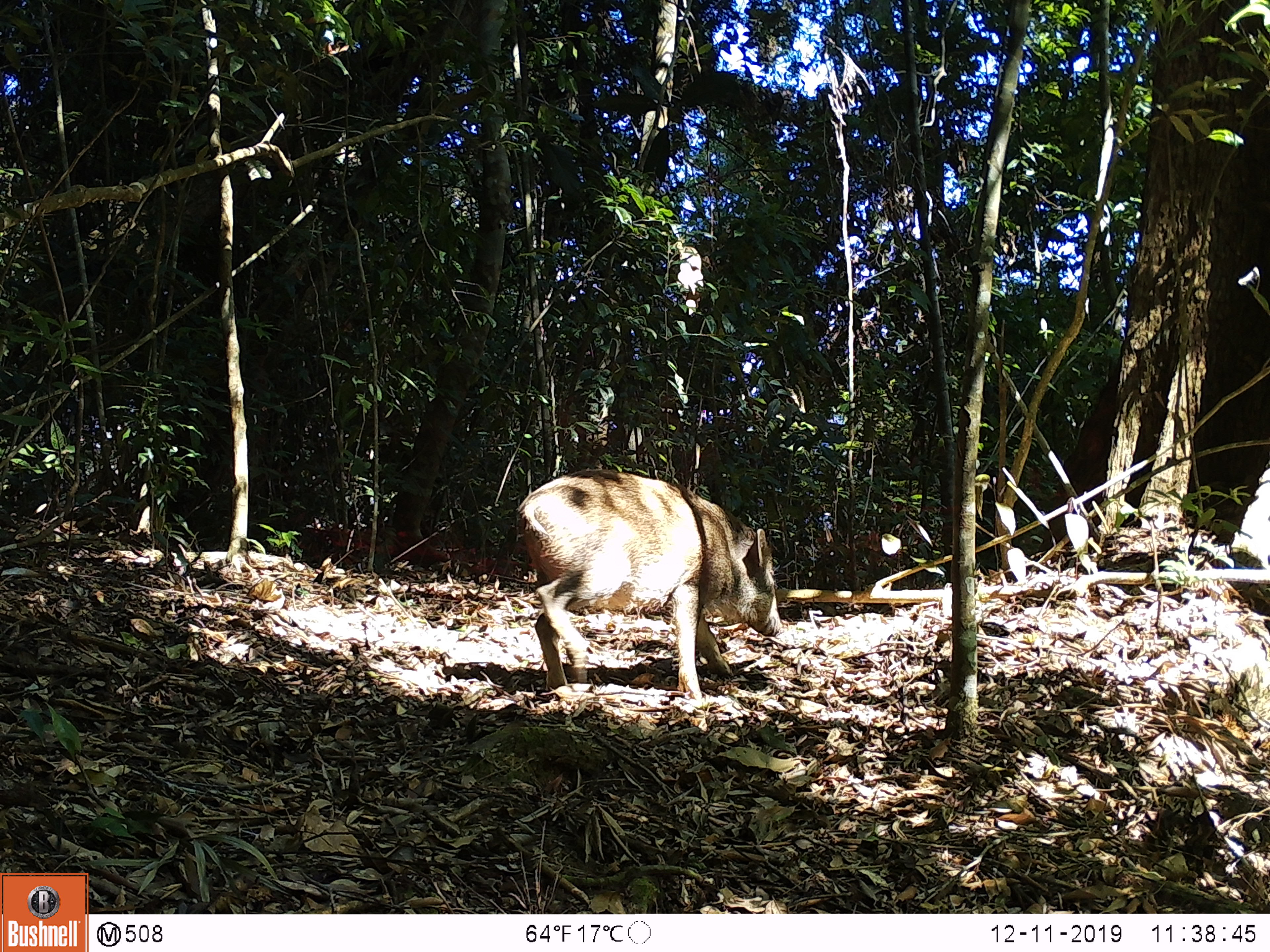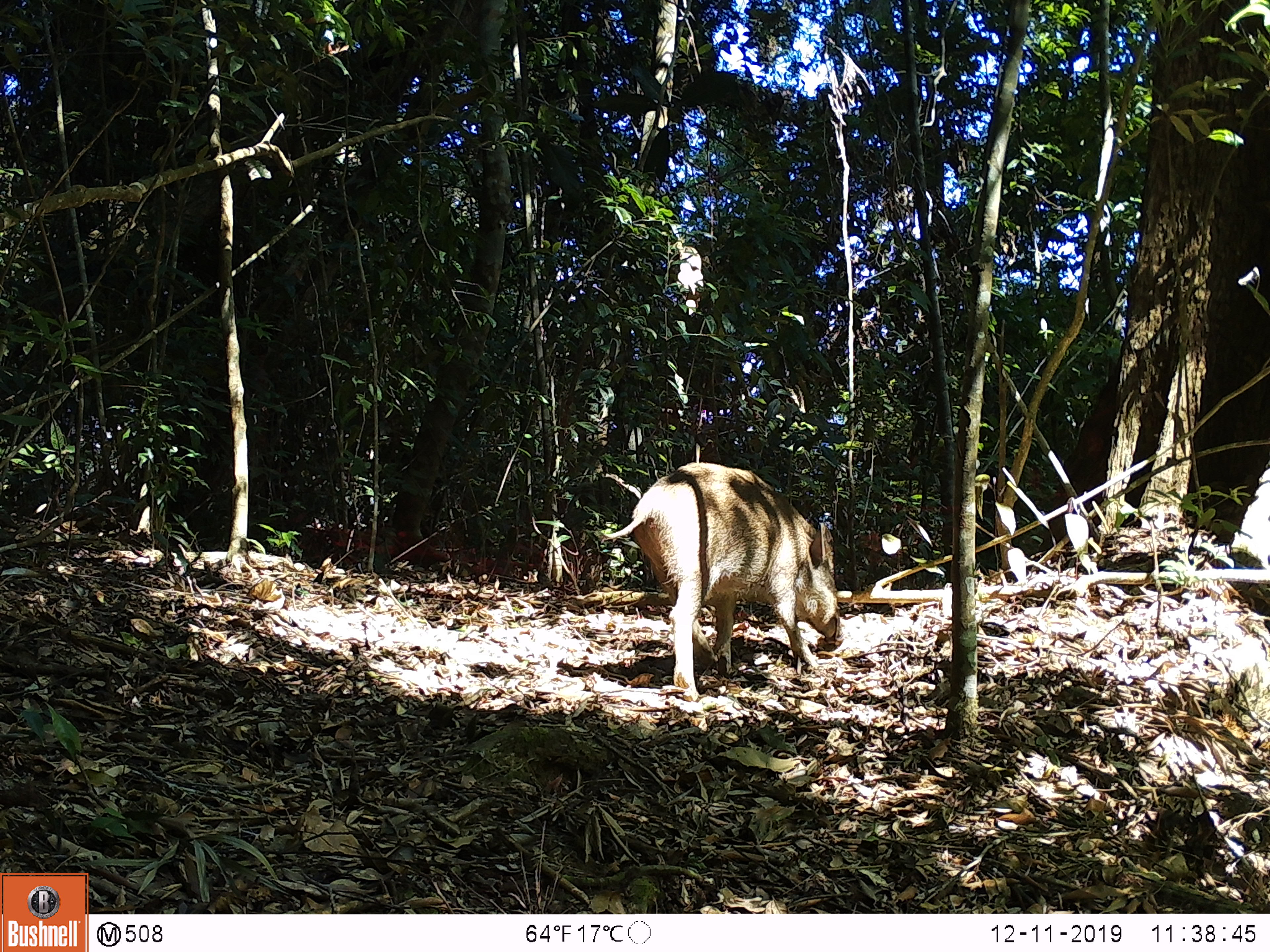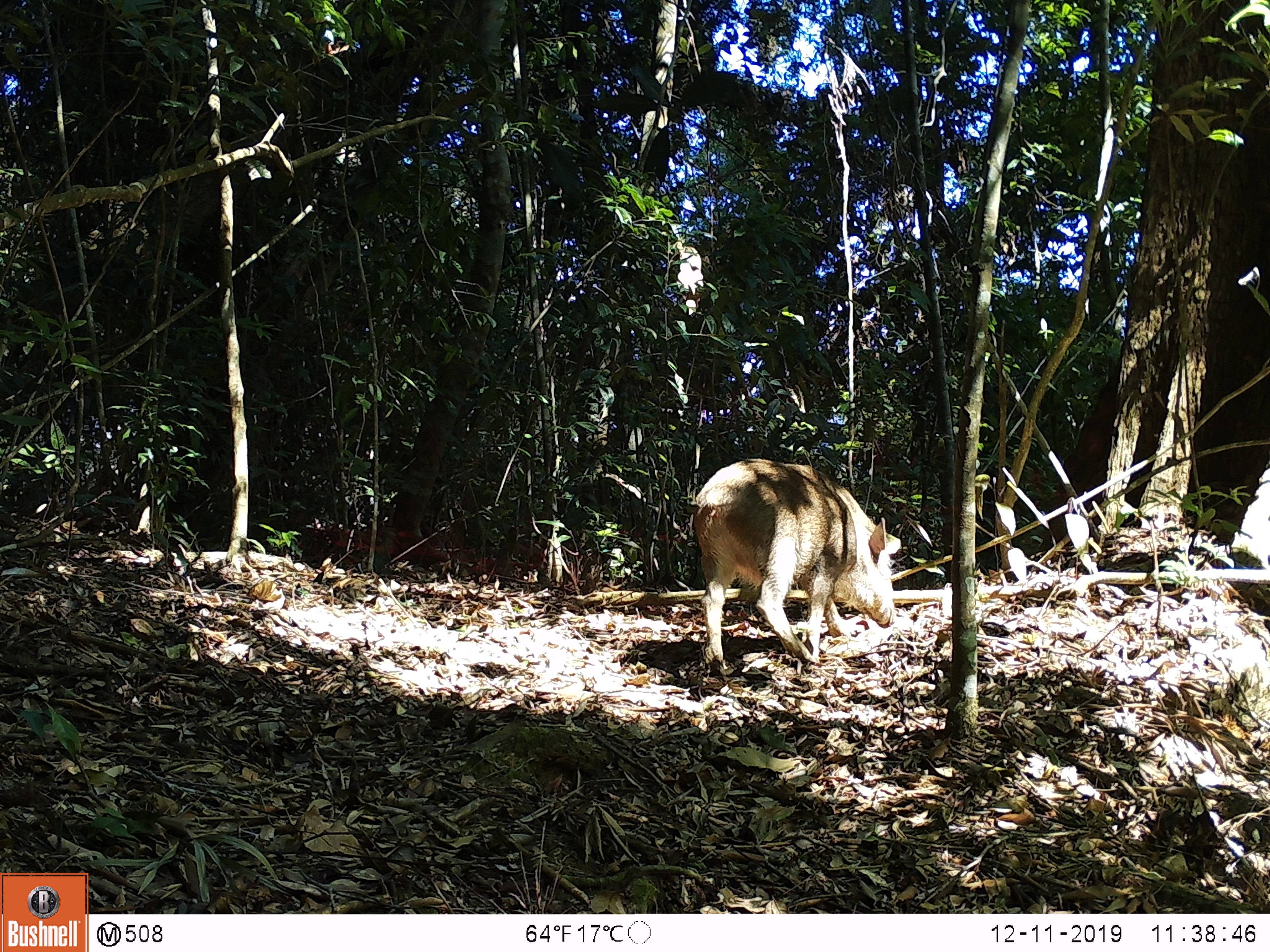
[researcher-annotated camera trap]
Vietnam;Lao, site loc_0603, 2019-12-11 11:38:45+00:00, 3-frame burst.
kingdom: Animalia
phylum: Chordata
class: Mammalia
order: Artiodactyla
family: Suidae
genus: Sus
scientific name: Sus scrofa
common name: eurasian wild pig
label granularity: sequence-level